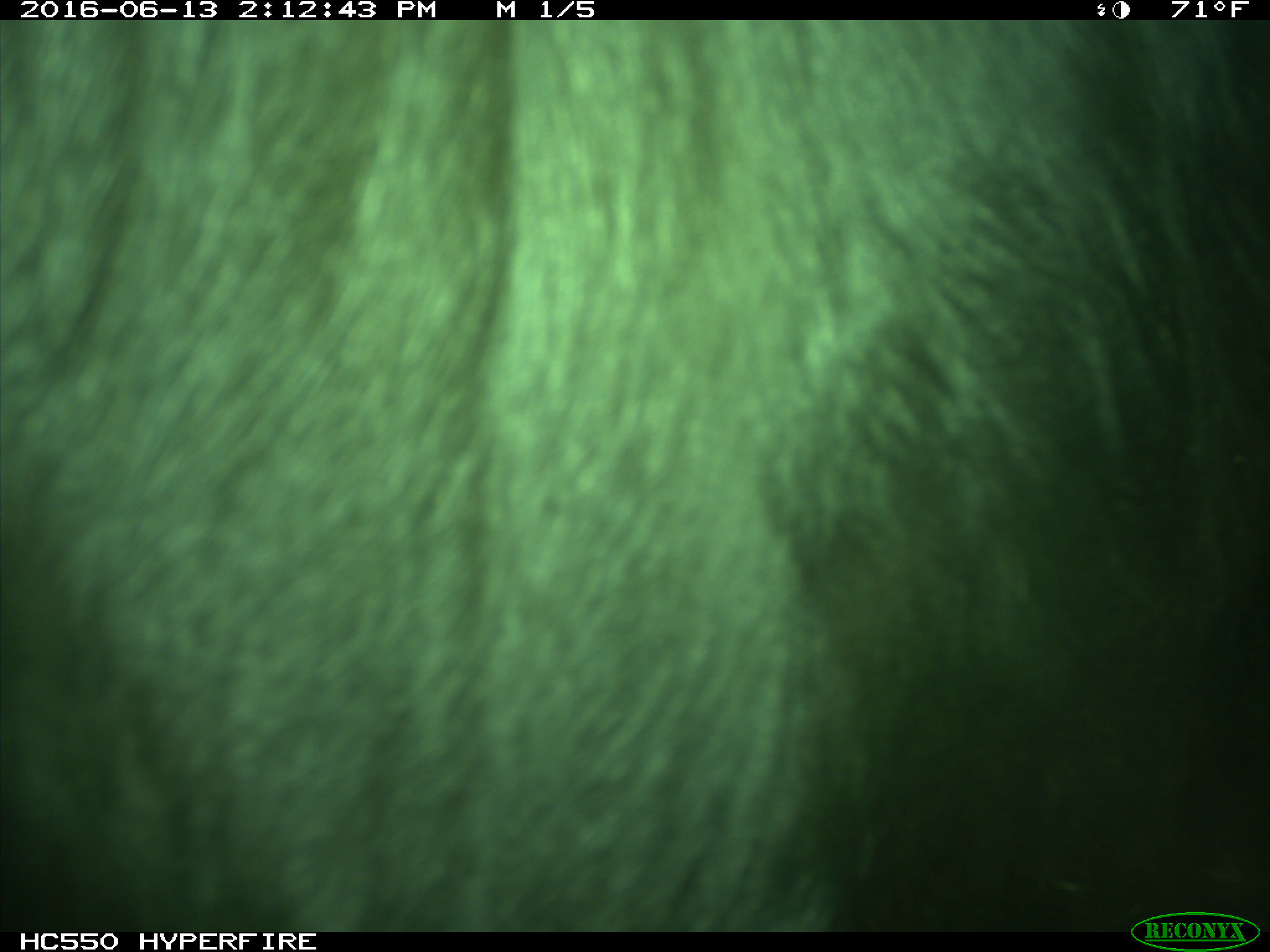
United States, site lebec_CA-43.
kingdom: Animalia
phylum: Chordata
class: Mammalia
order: Artiodactyla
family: Bovidae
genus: Bos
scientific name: Bos taurus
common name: domestic cow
Bos taurus (domestic cow).